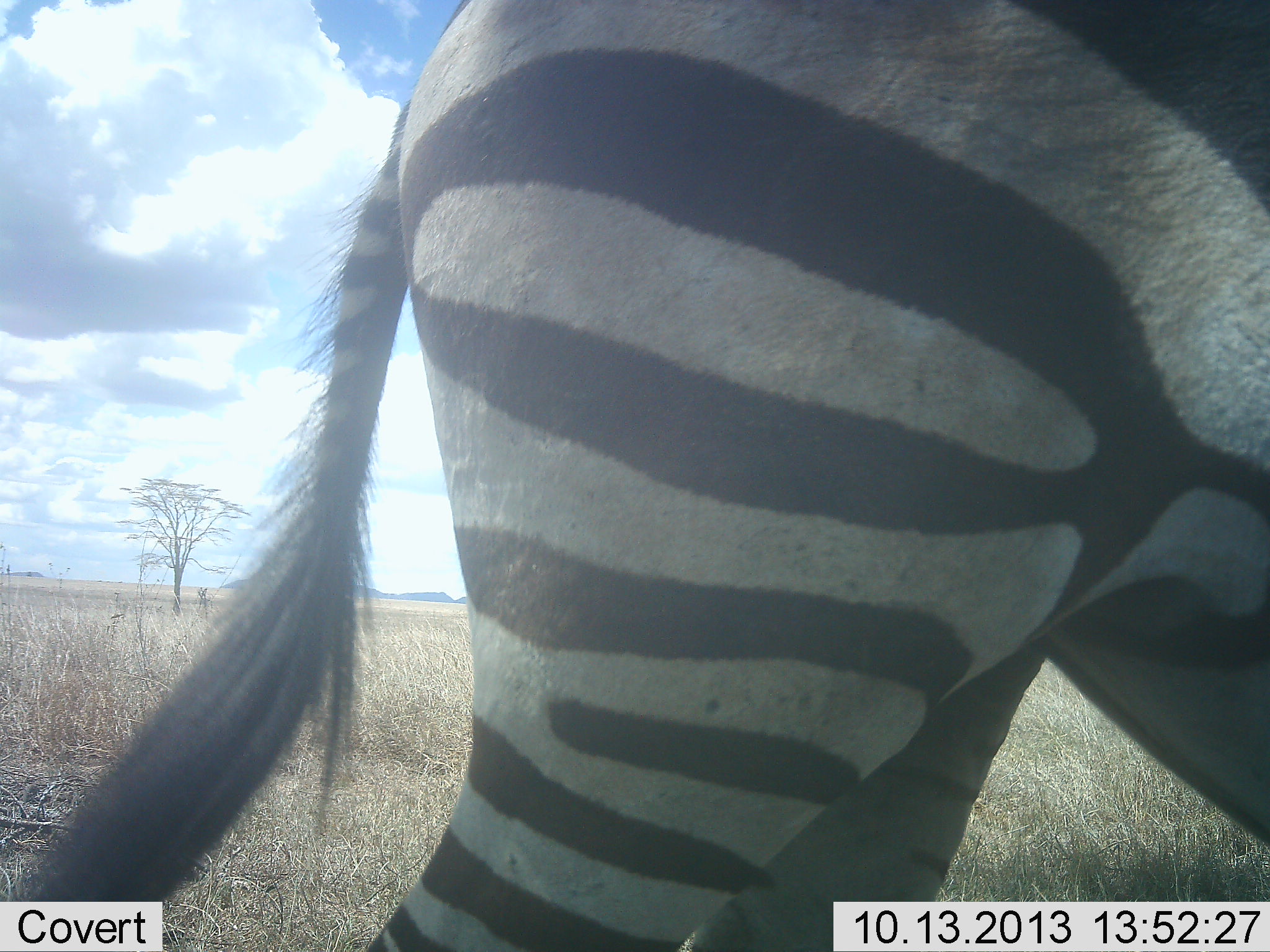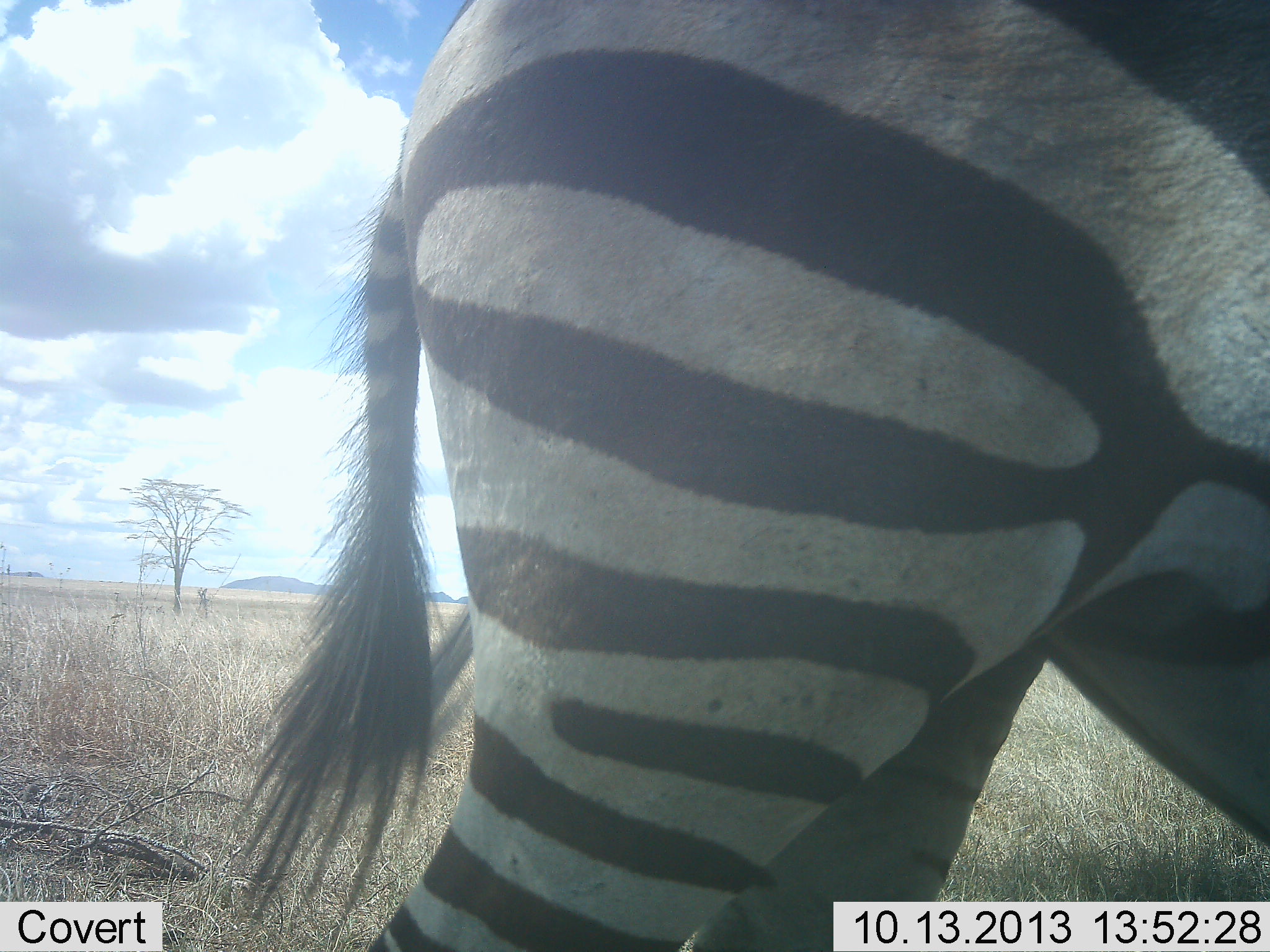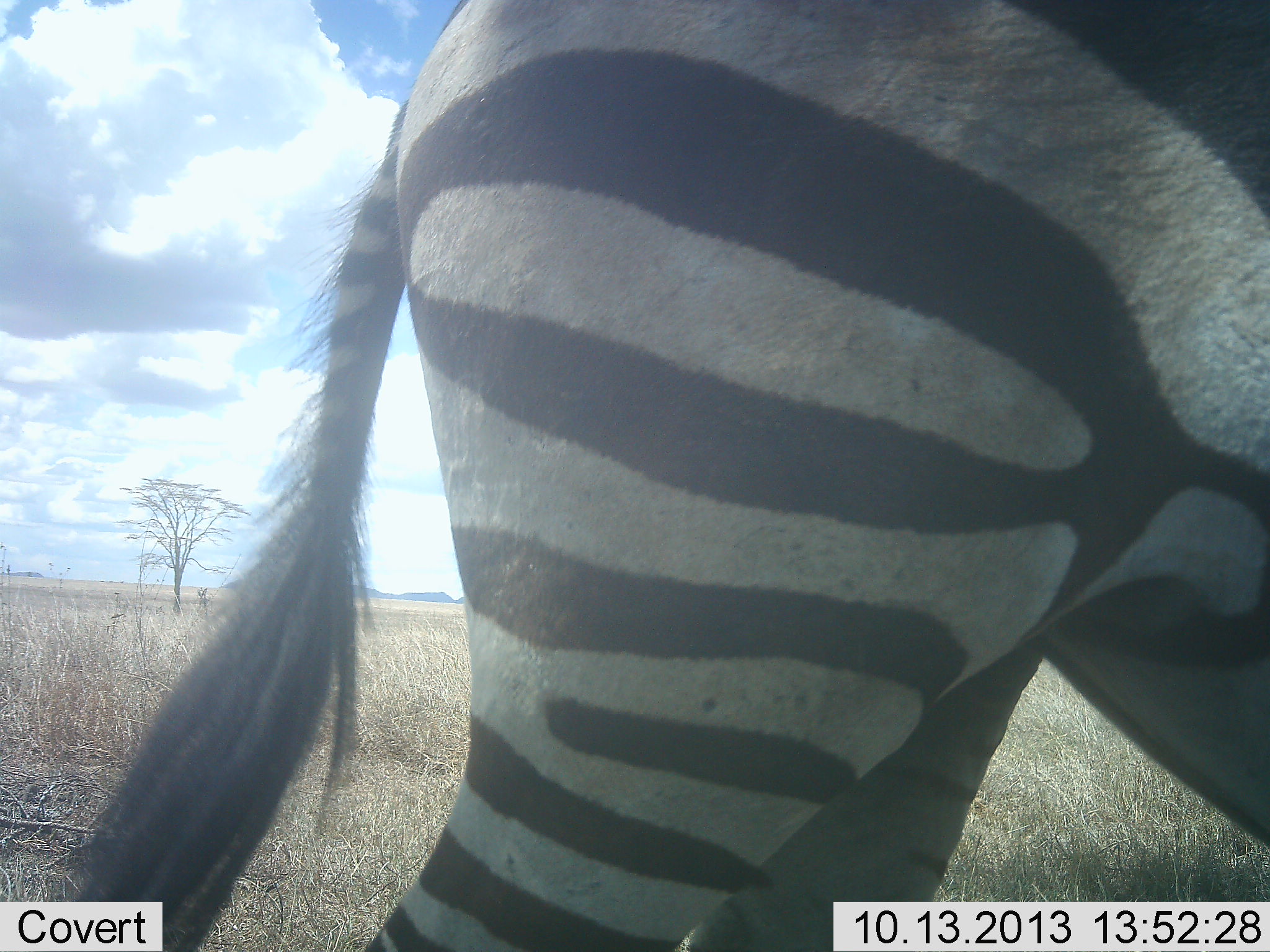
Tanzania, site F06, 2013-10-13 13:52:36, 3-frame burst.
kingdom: Animalia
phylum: Chordata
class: Mammalia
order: Perissodactyla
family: Equidae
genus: Equus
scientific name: Equus quagga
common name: plains zebra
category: zebra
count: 1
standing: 100%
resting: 3%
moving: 3%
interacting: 3%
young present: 0%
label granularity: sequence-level